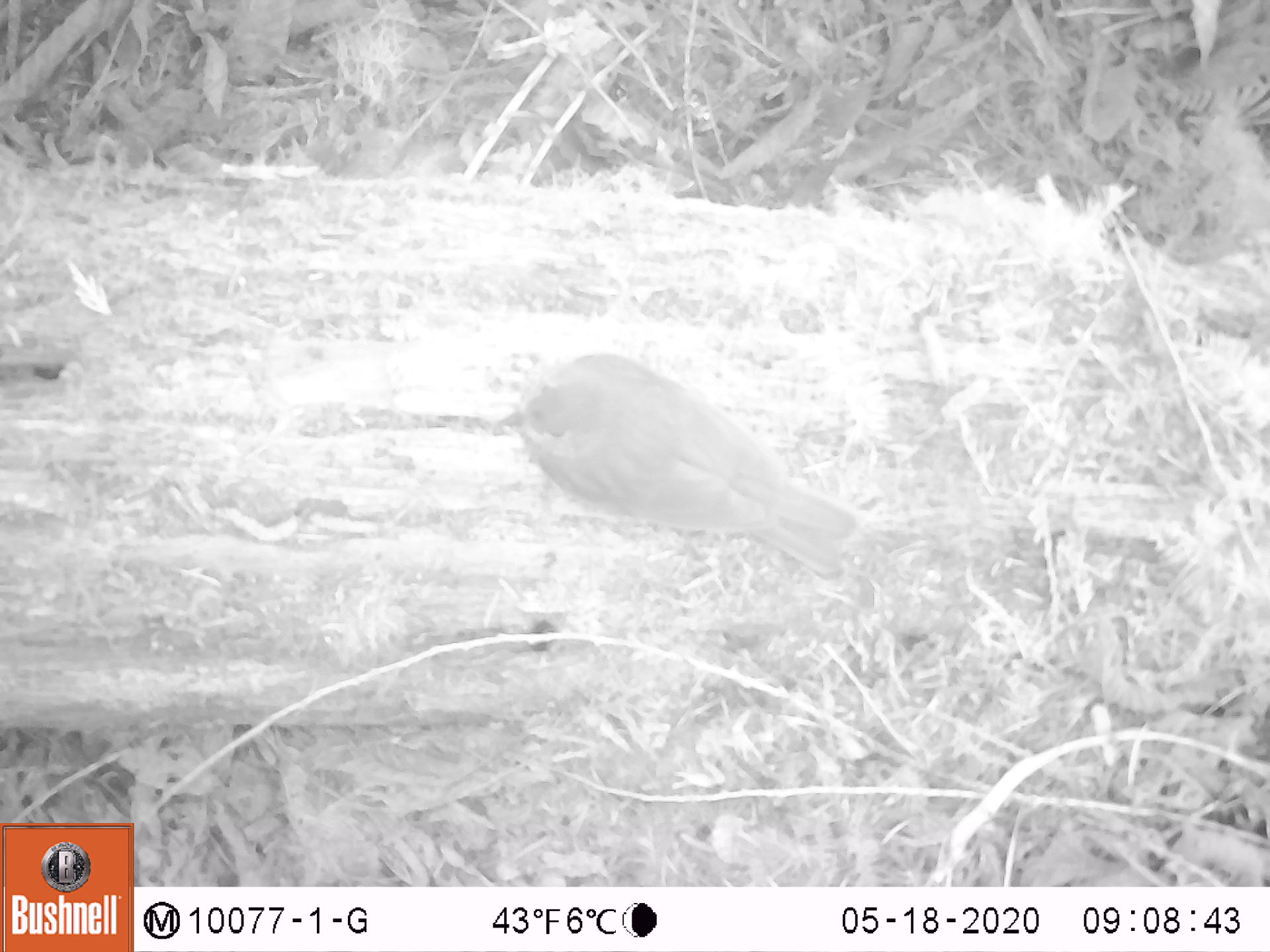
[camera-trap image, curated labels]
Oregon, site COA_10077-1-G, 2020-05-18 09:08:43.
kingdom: Animalia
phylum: Chordata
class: Aves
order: Passeriformes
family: Turdidae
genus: Catharus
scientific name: Catharus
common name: brown thrushes and nightingale-thrushes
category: catharus species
Catharus species (brown thrushes and nightingale-thrushes) (Catharus).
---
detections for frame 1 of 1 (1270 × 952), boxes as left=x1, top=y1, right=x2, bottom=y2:
catharus species: left=496, top=344, right=858, bottom=594